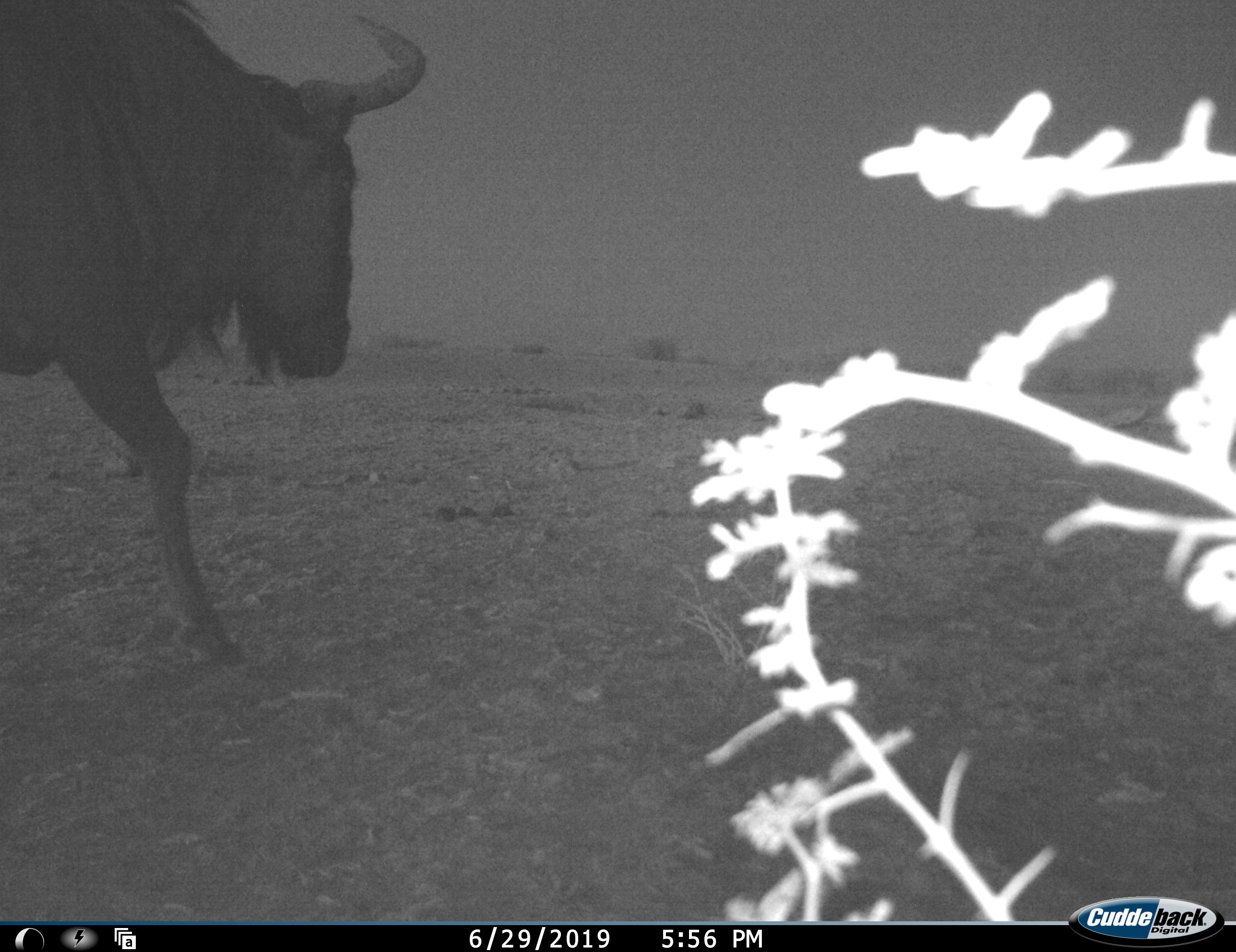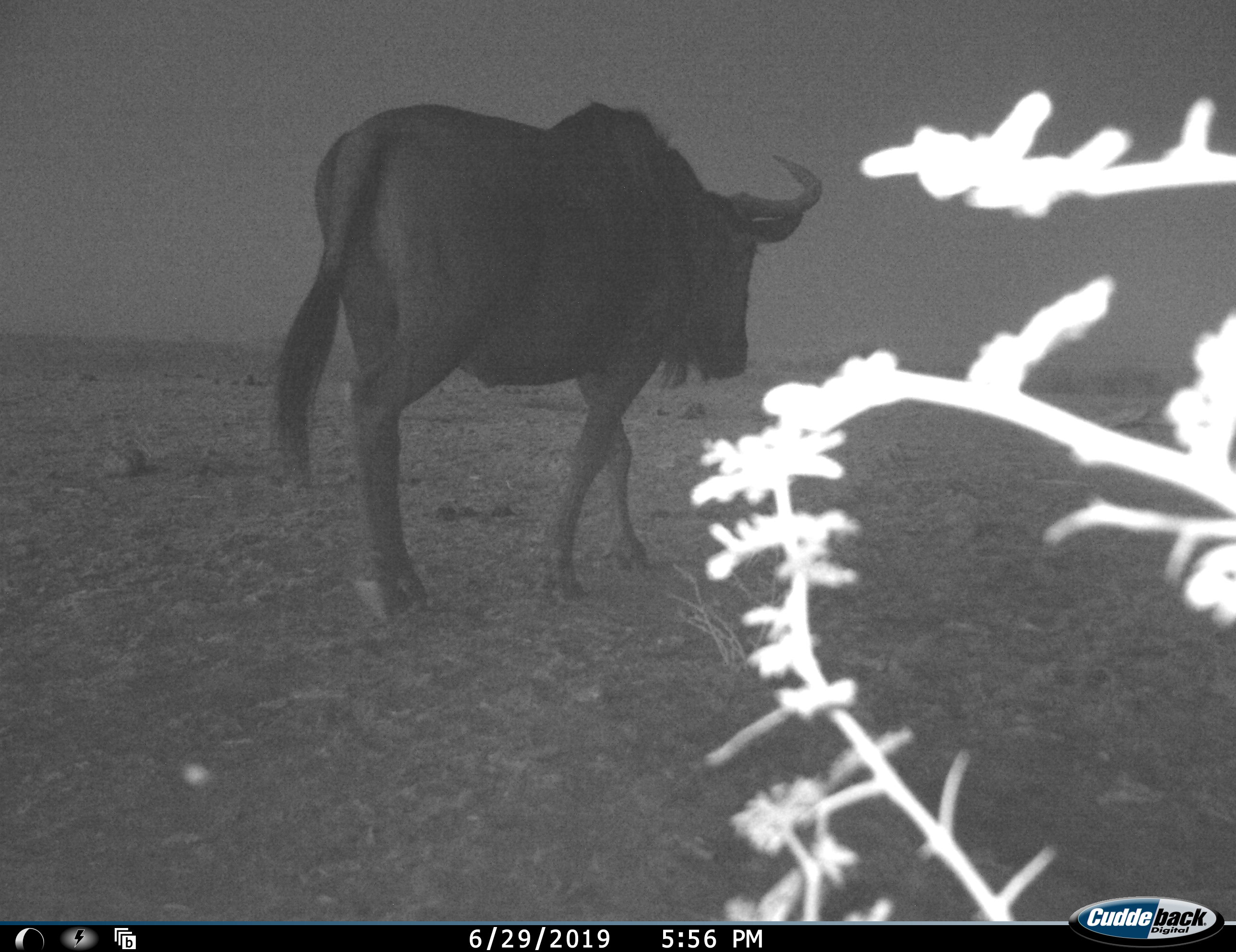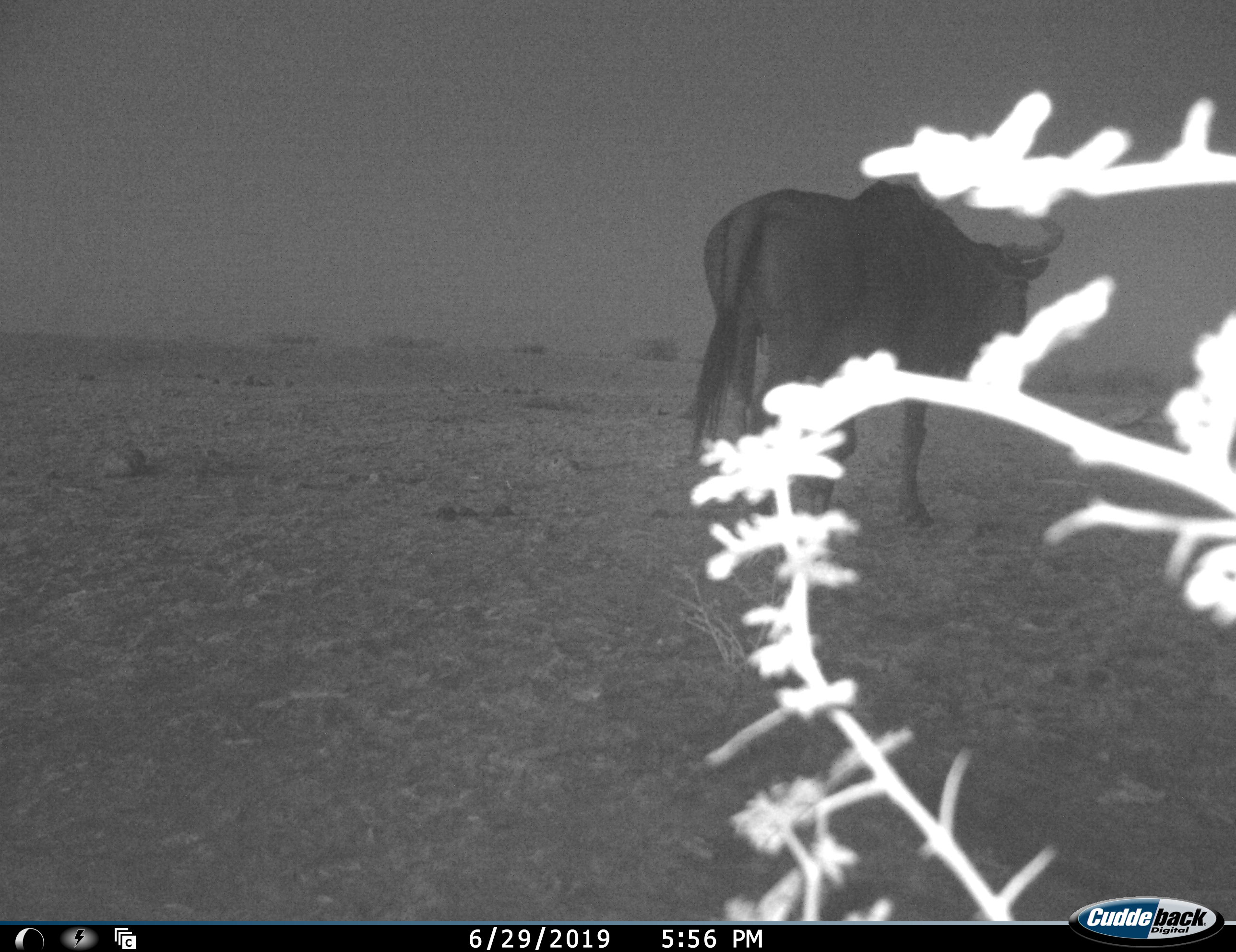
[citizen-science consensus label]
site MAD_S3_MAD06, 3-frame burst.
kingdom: Animalia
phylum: Chordata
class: Mammalia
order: Artiodactyla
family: Bovidae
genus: Connochaetes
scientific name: Connochaetes taurinus taurinus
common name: blue wildebeest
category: wildebeestblue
Wildebeestblue (blue wildebeest) (Connochaetes taurinus taurinus), count 1. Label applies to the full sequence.